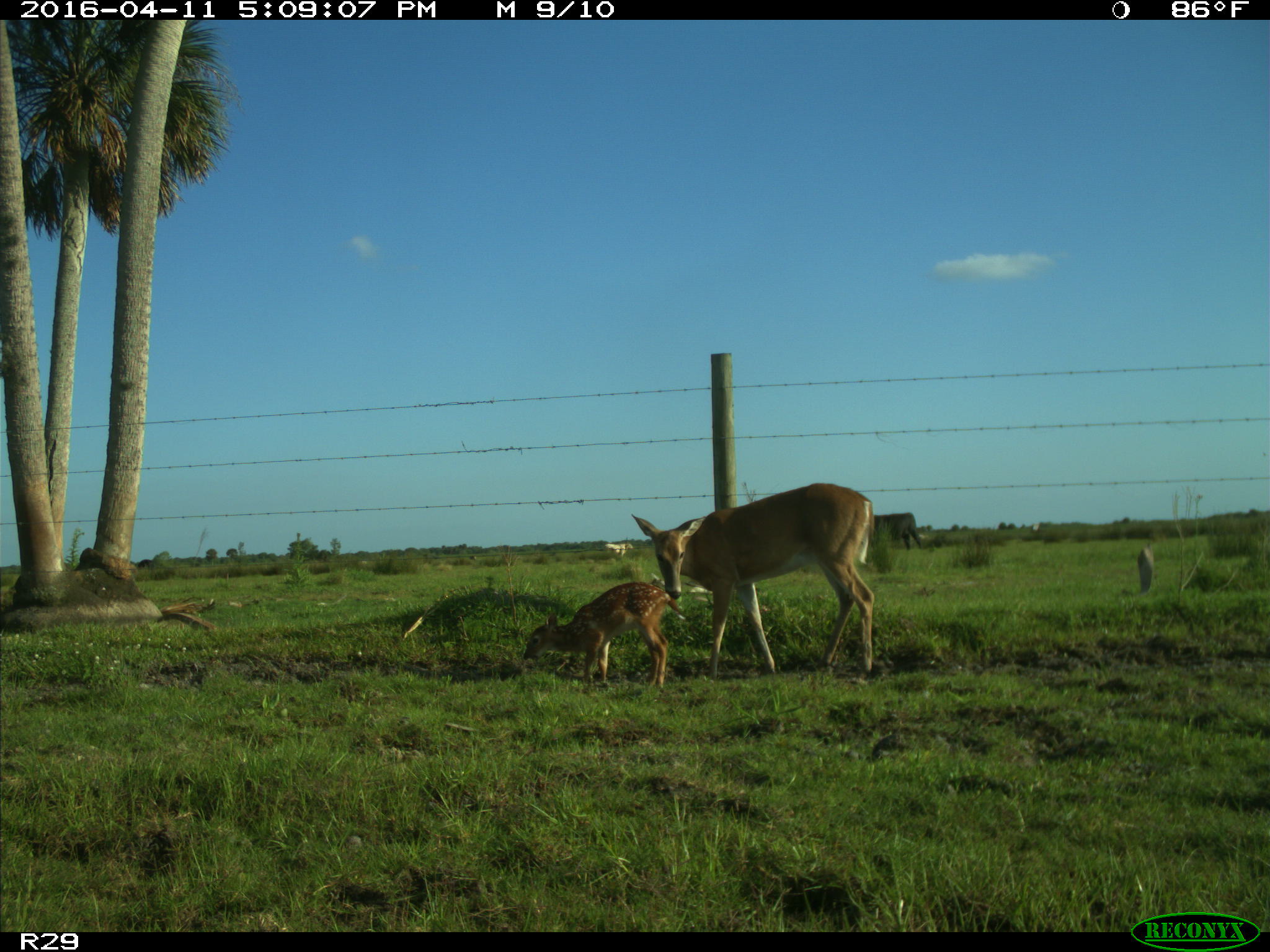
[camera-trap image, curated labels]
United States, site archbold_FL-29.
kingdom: Animalia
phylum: Chordata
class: Mammalia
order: Artiodactyla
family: Cervidae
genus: Odocoileus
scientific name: Odocoileus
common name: deer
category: unidentified deer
Unidentified deer (deer) (Odocoileus).